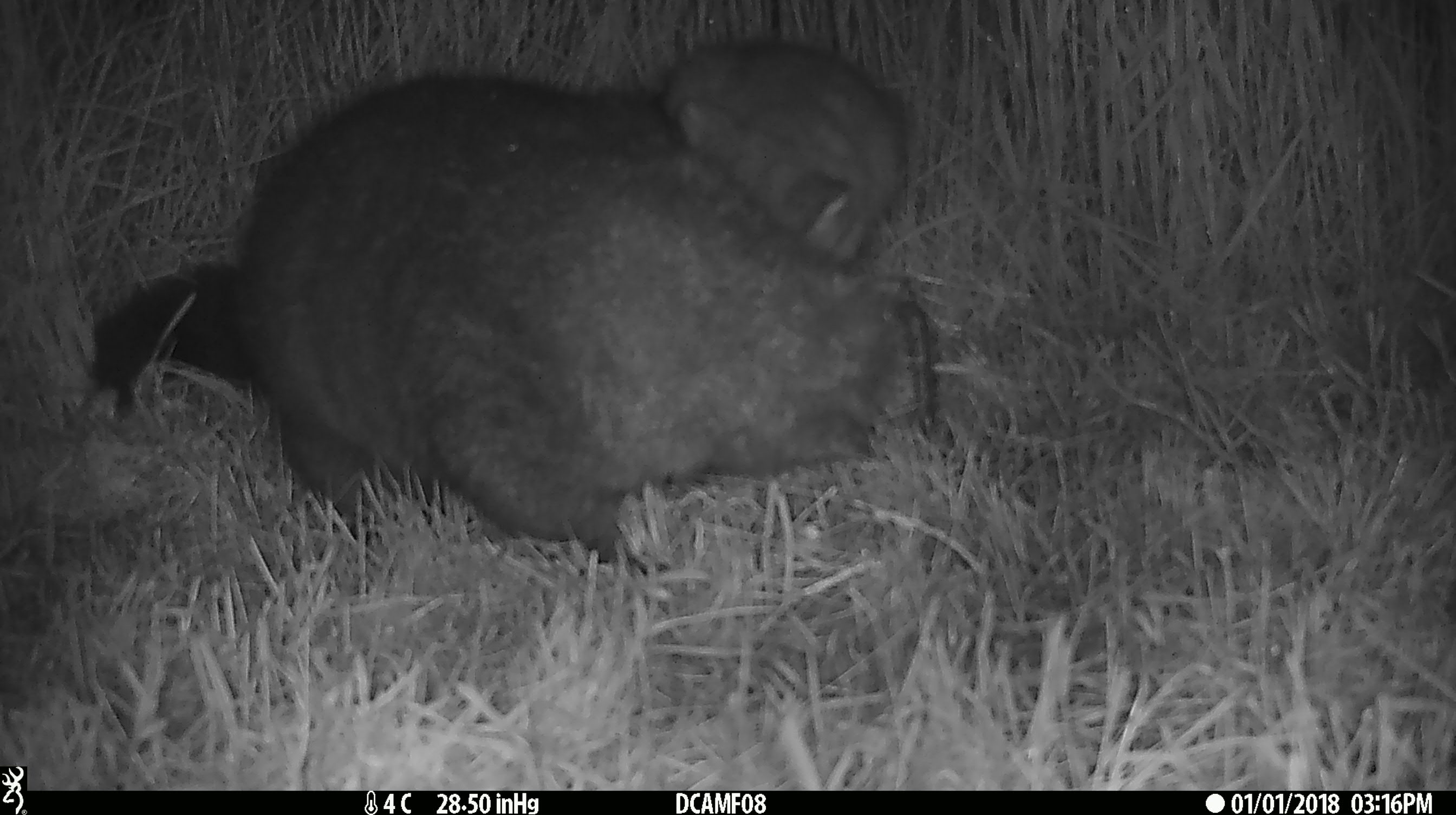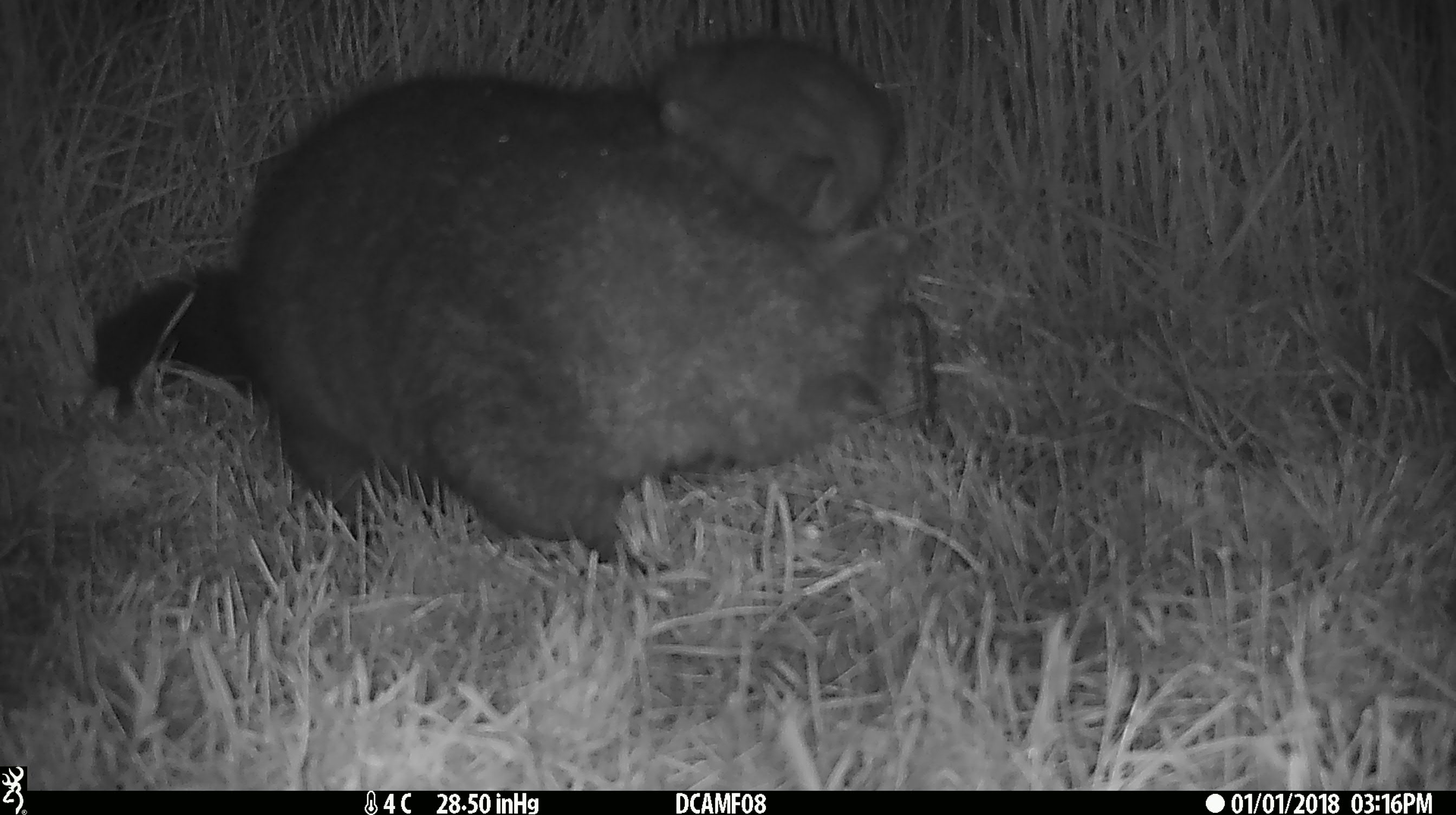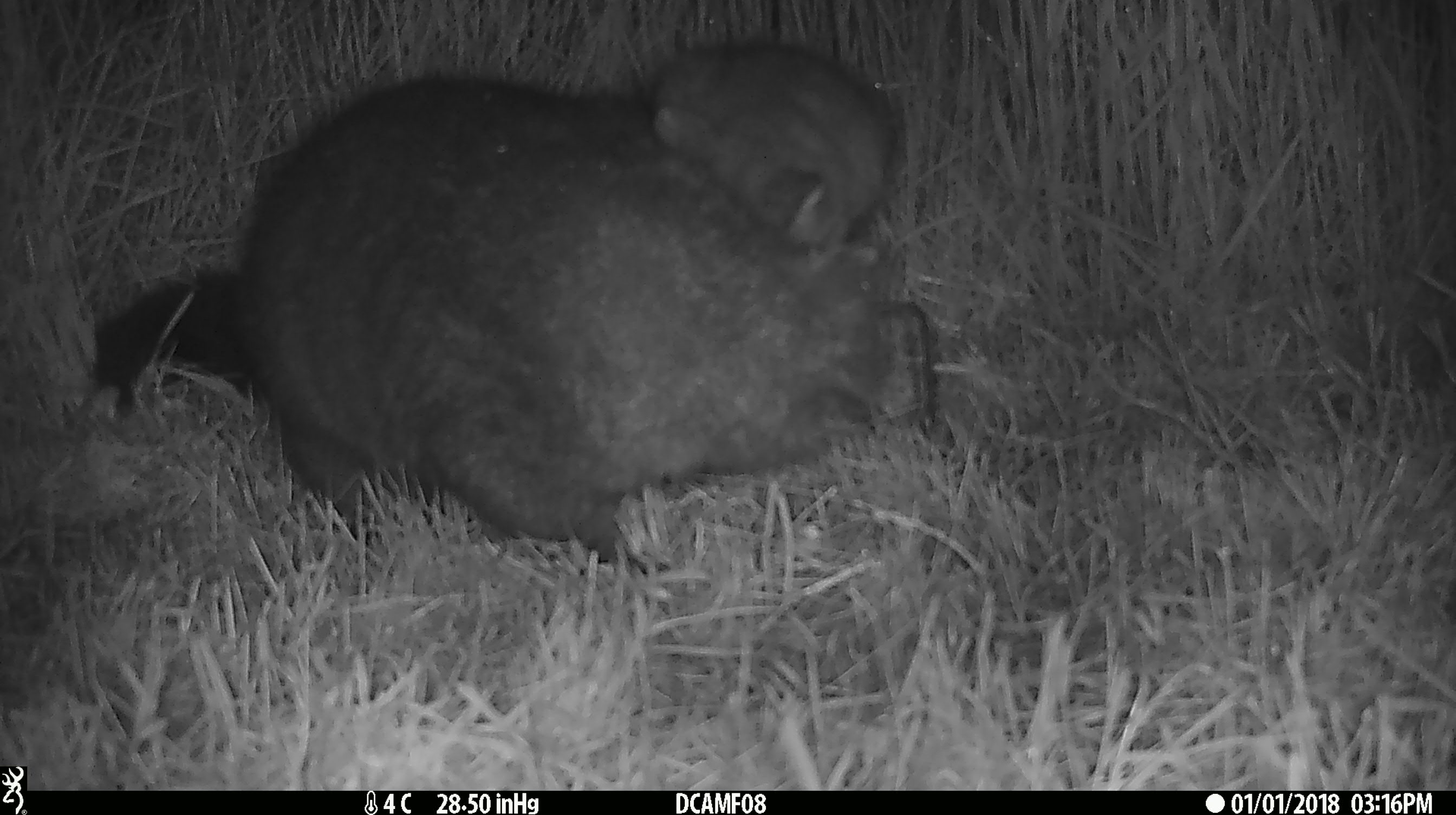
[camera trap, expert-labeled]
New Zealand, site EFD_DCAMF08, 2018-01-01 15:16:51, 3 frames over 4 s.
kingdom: Animalia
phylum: Chordata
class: Mammalia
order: Diprotodontia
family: Phalangeridae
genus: Trichosurus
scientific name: Trichosurus vulpecula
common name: common brushtail possum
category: possum